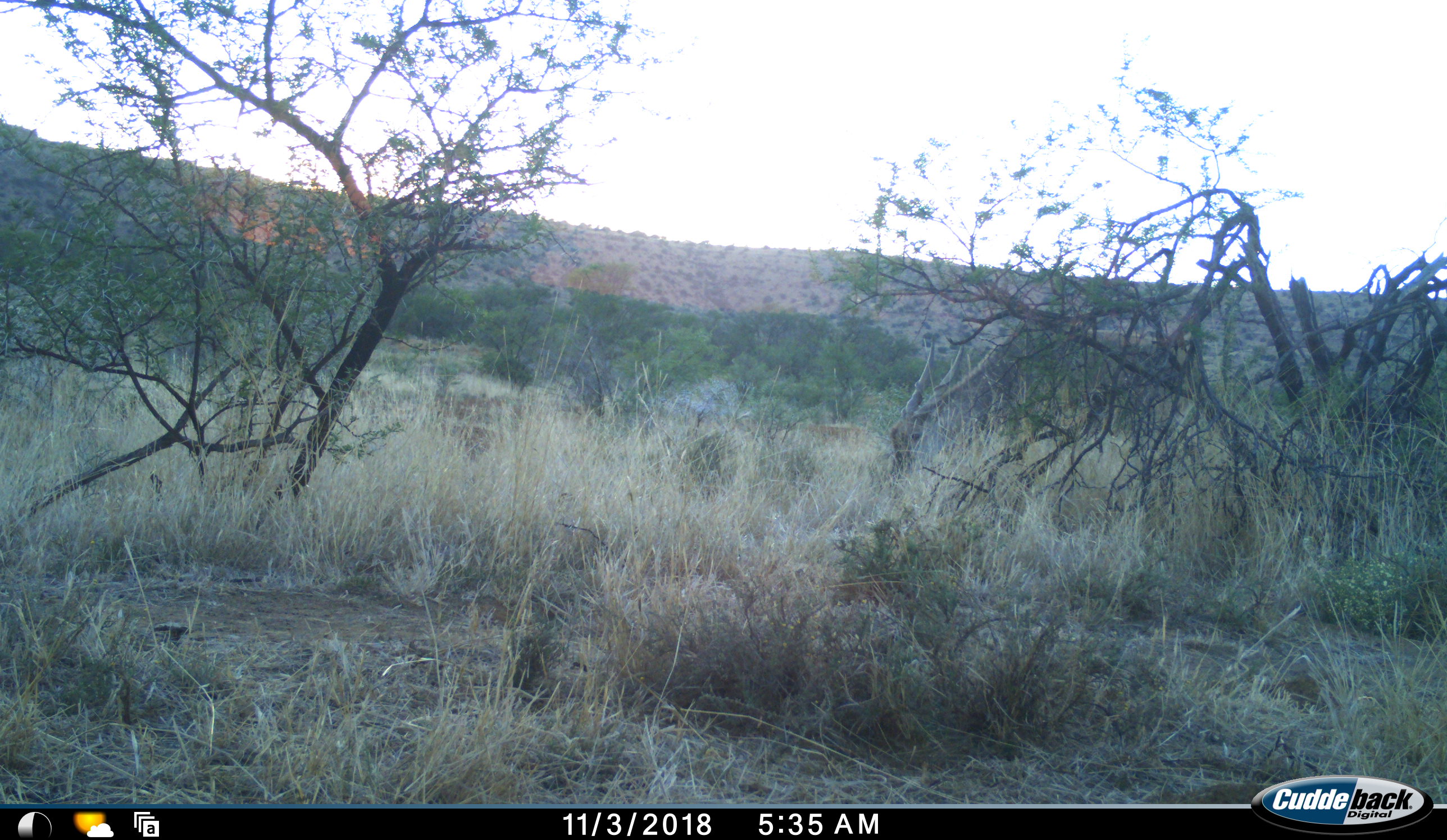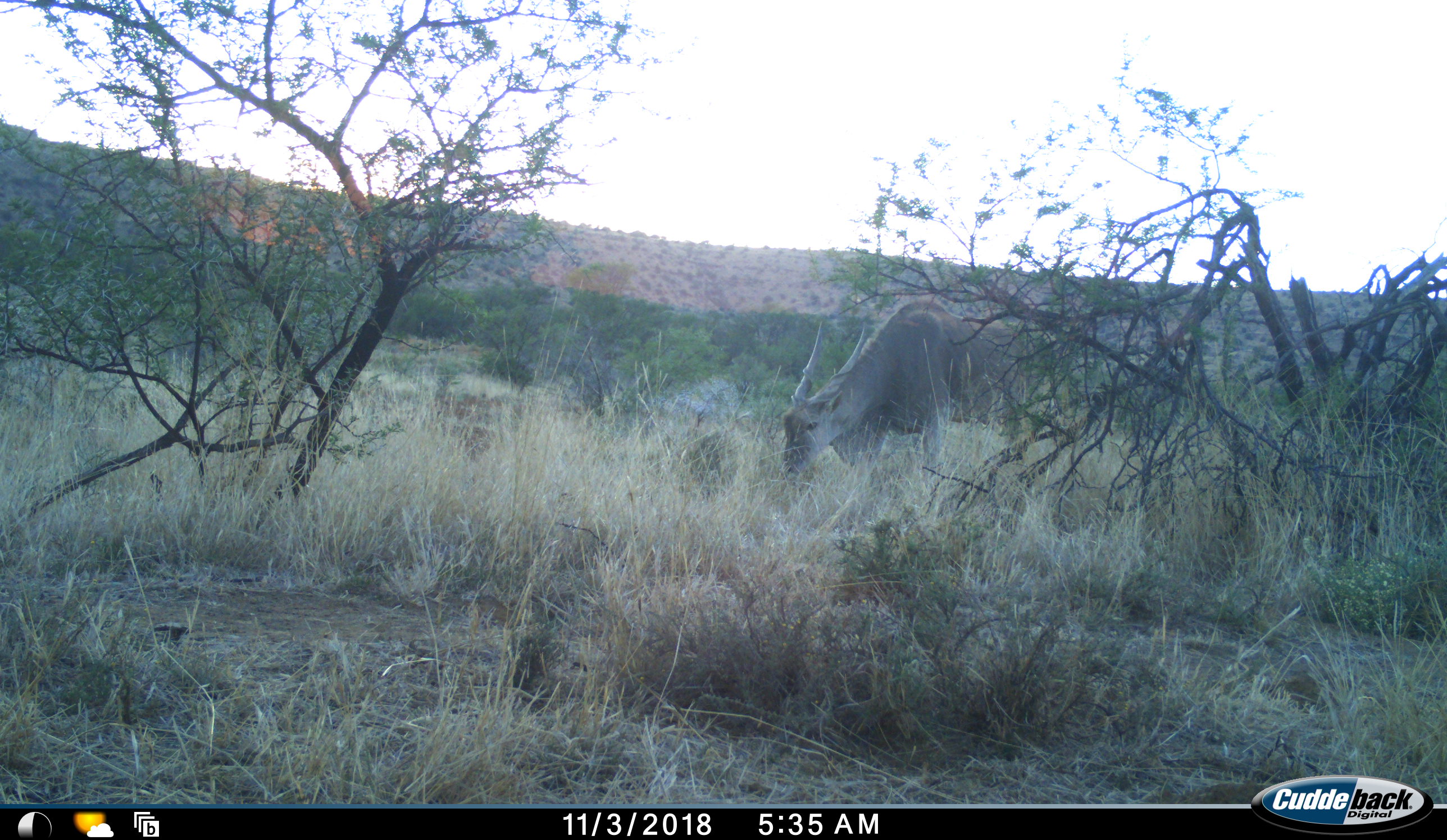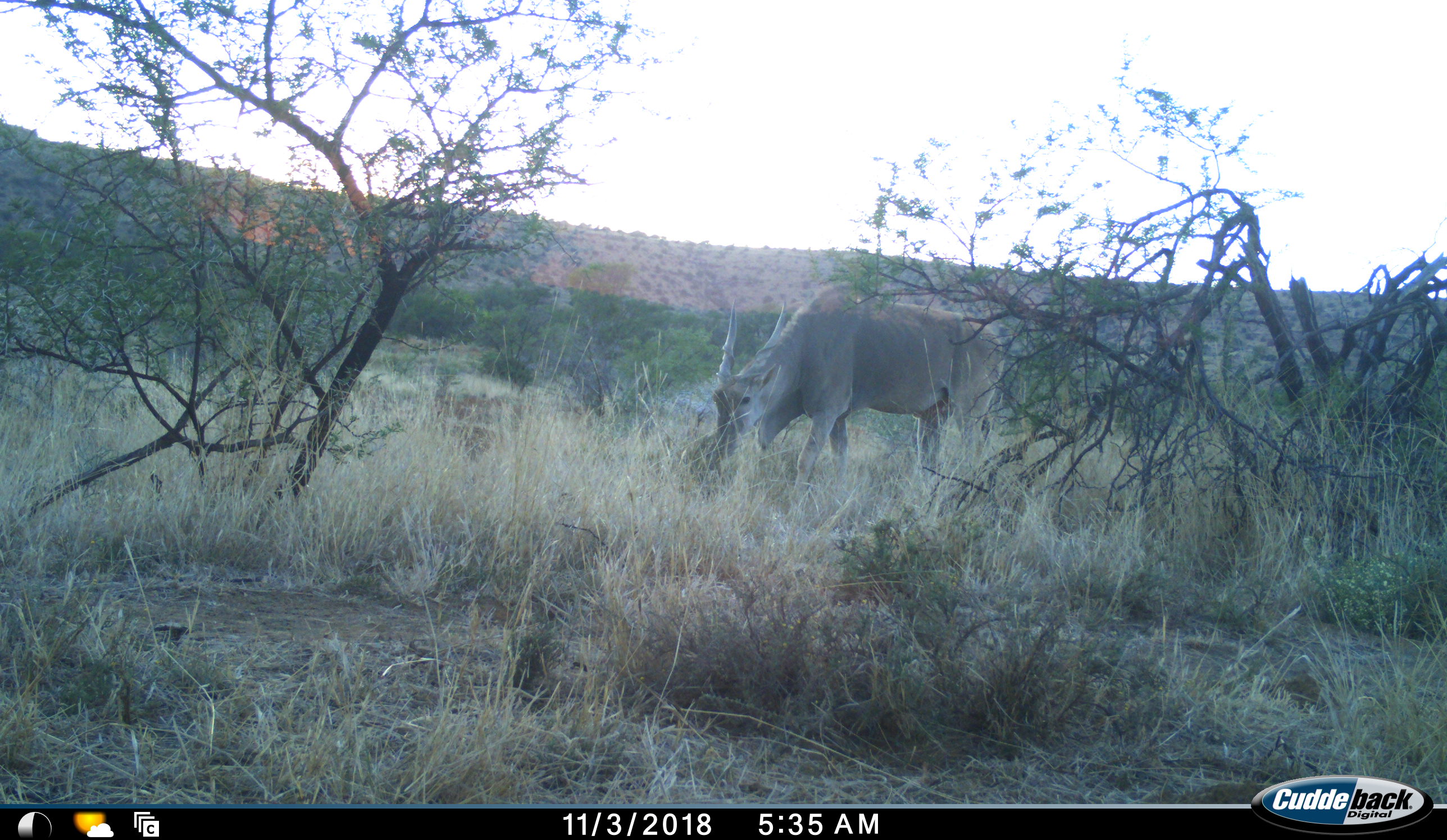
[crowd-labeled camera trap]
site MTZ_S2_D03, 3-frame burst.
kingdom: Animalia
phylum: Chordata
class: Mammalia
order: Artiodactyla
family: Bovidae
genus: Tragelaphus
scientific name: Tragelaphus oryx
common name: eland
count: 1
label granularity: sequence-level